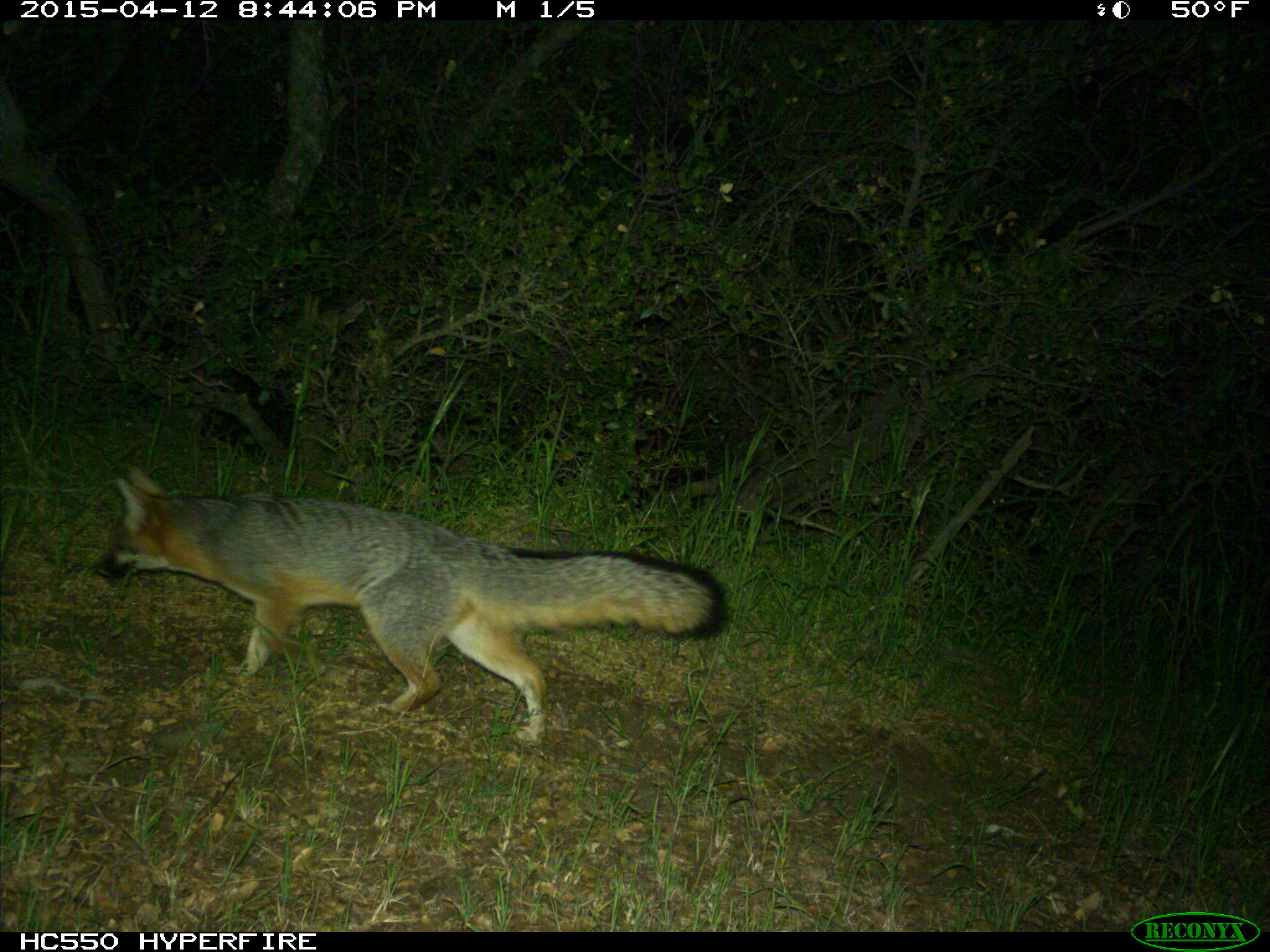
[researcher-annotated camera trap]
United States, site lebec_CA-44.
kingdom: Animalia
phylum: Chordata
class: Mammalia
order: Carnivora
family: Canidae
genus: Urocyon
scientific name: Urocyon cinereoargenteus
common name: gray fox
Urocyon cinereoargenteus (gray fox).